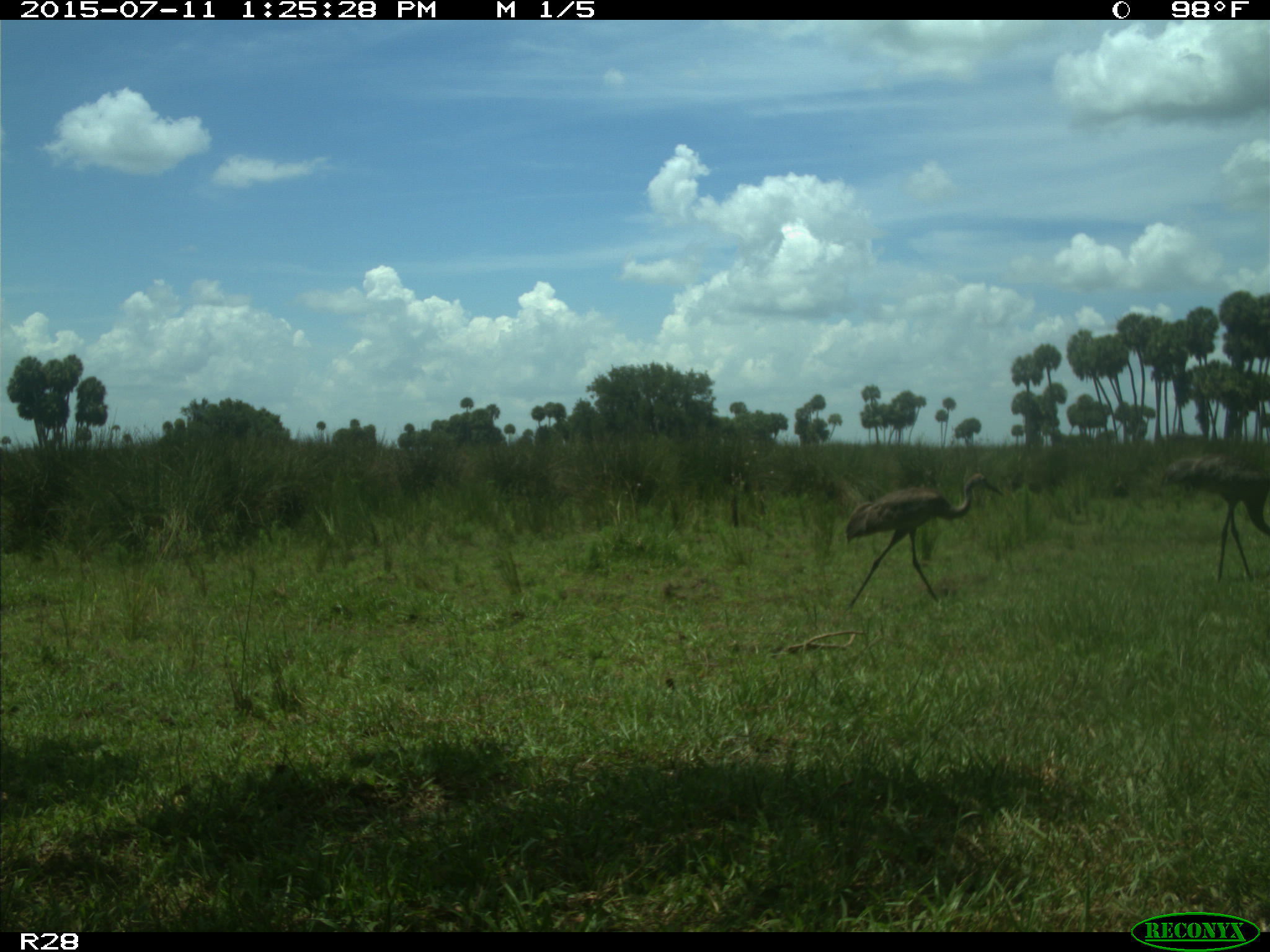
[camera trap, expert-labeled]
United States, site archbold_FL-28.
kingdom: Animalia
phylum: Chordata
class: Aves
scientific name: Aves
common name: birds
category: unidentified bird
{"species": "unidentified bird (birds) (Aves)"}